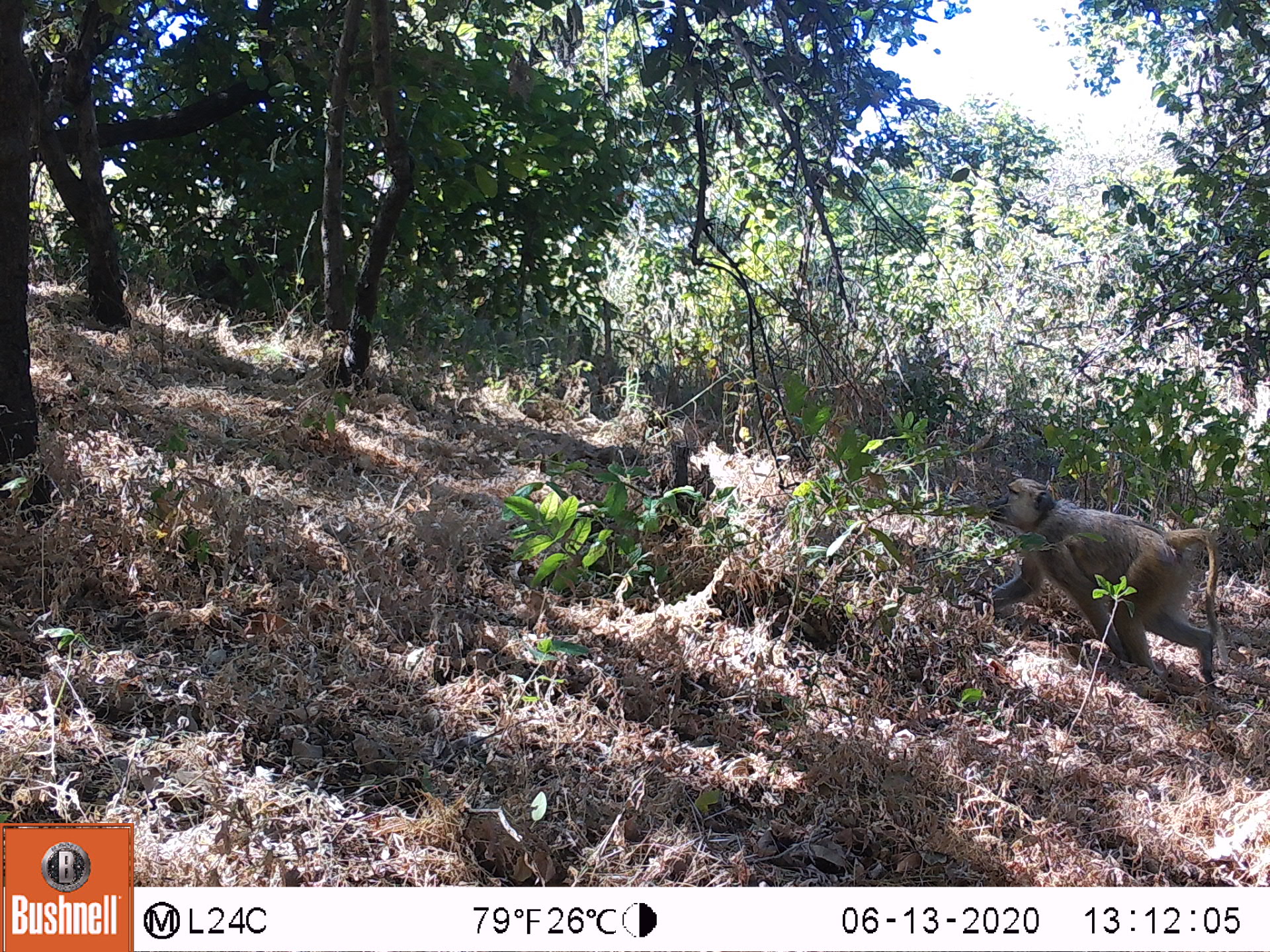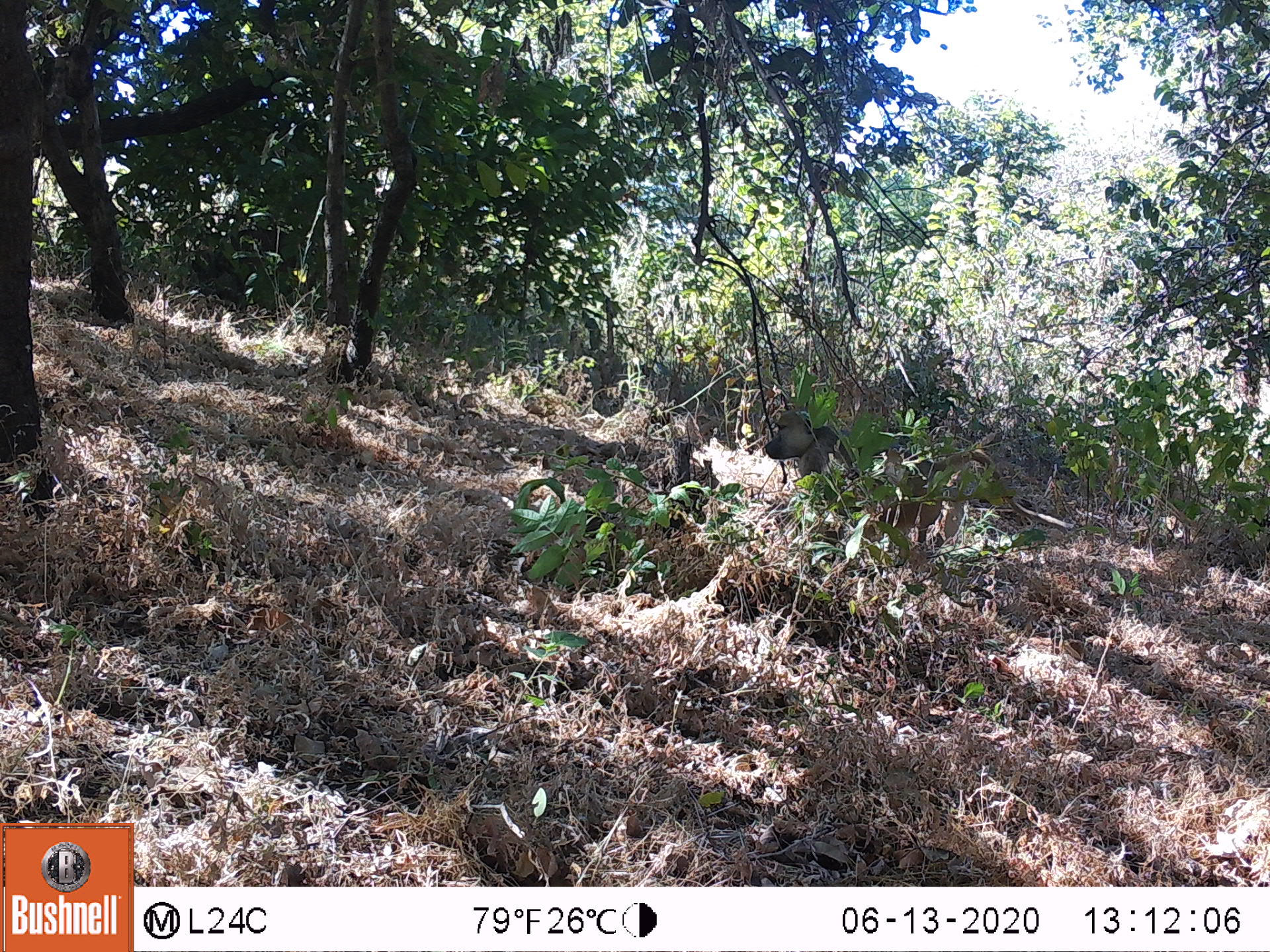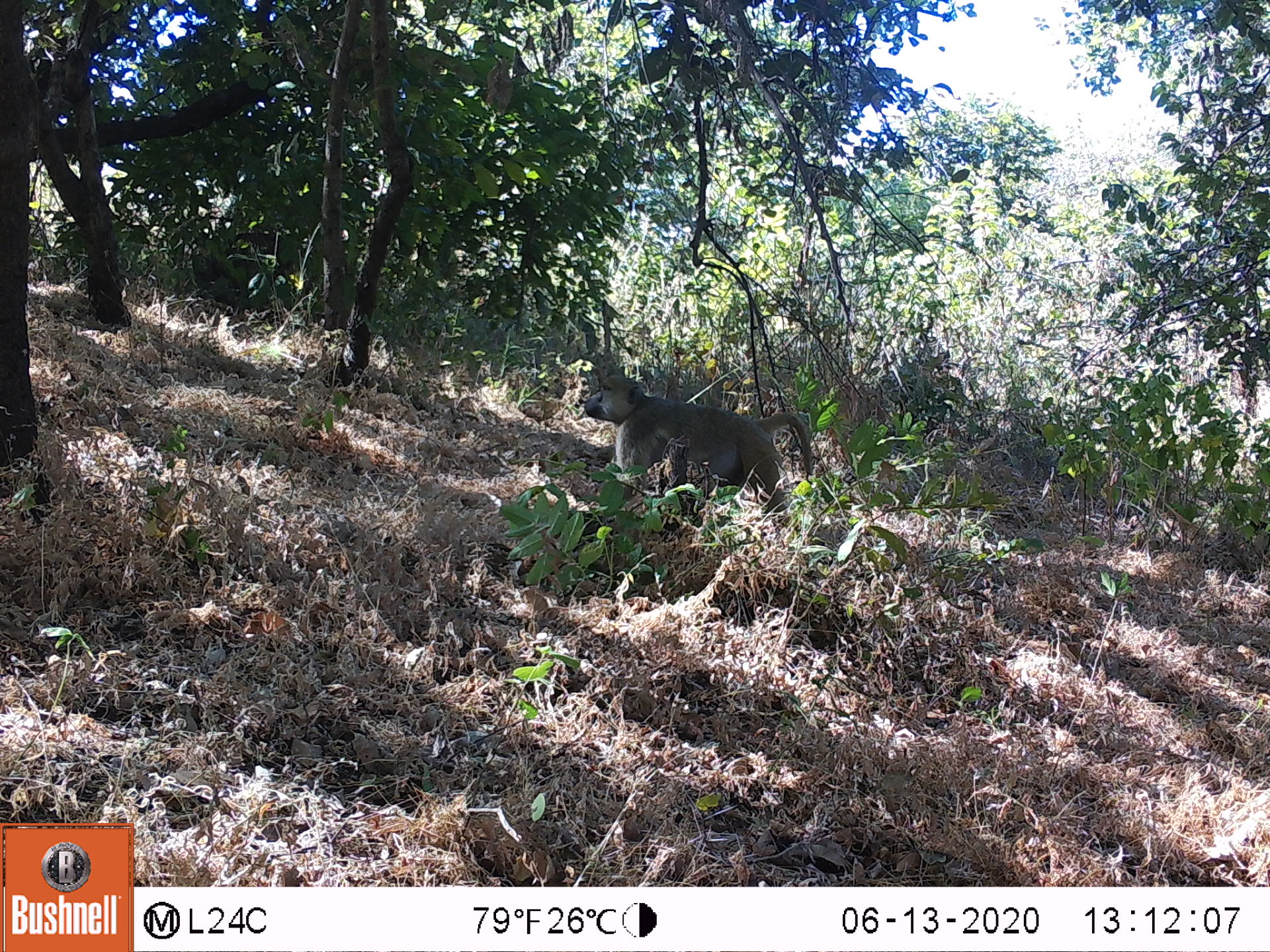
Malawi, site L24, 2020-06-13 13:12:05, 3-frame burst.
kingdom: Animalia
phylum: Chordata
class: Mammalia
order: Primates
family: Cercopithecidae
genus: Papio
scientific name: Papio cynocephalus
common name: yellow baboon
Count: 1.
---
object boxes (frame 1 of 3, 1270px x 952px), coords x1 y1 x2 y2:
yellow baboon: 980 476 1226 678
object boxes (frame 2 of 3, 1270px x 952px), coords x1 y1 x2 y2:
yellow baboon: 760 405 1074 557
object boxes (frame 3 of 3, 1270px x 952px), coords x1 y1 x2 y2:
yellow baboon: 582 372 823 518